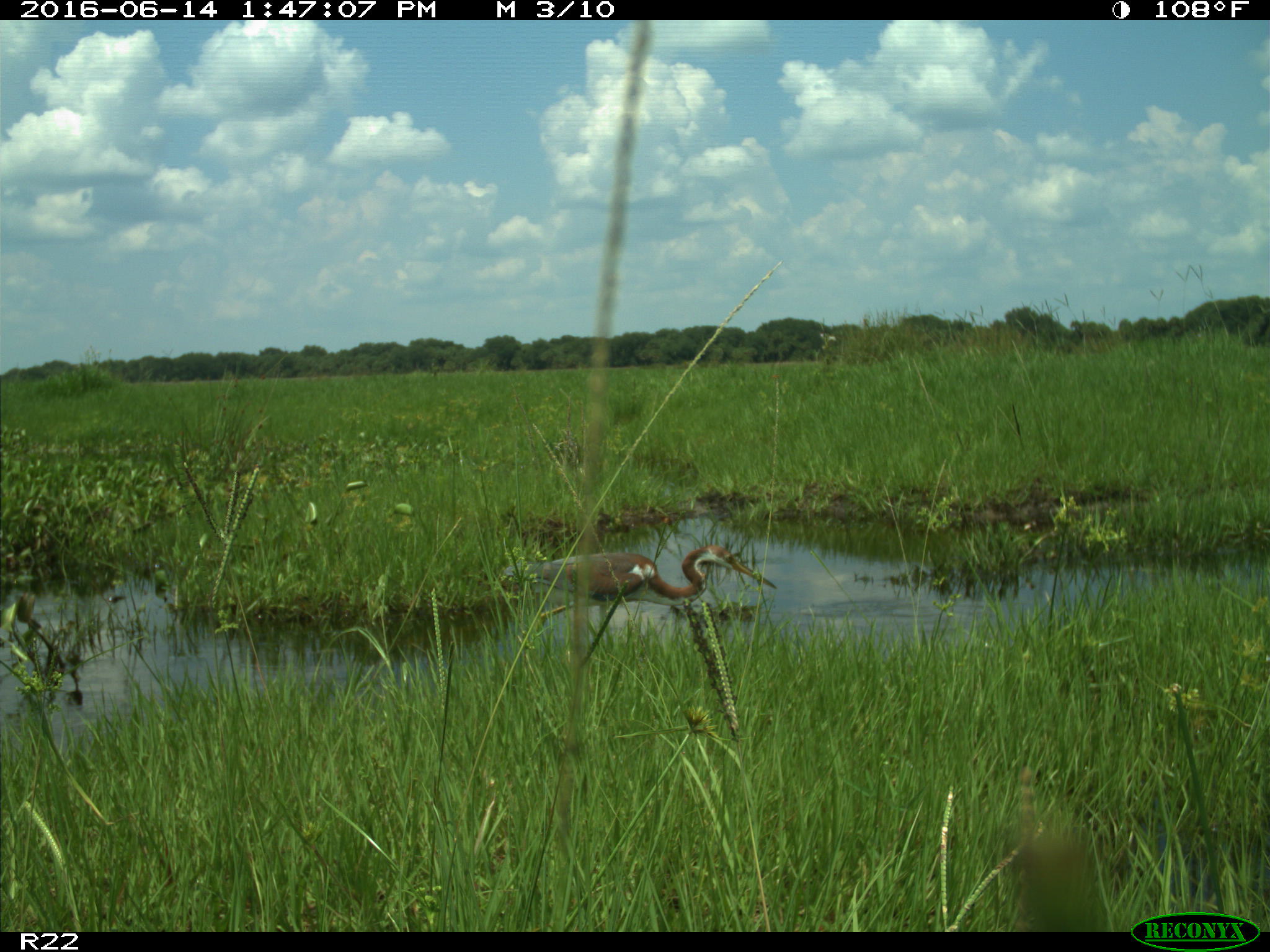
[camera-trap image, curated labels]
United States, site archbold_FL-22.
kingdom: Animalia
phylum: Chordata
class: Aves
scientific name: Aves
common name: birds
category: unidentified bird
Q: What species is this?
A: Unidentified bird (birds) (Aves).